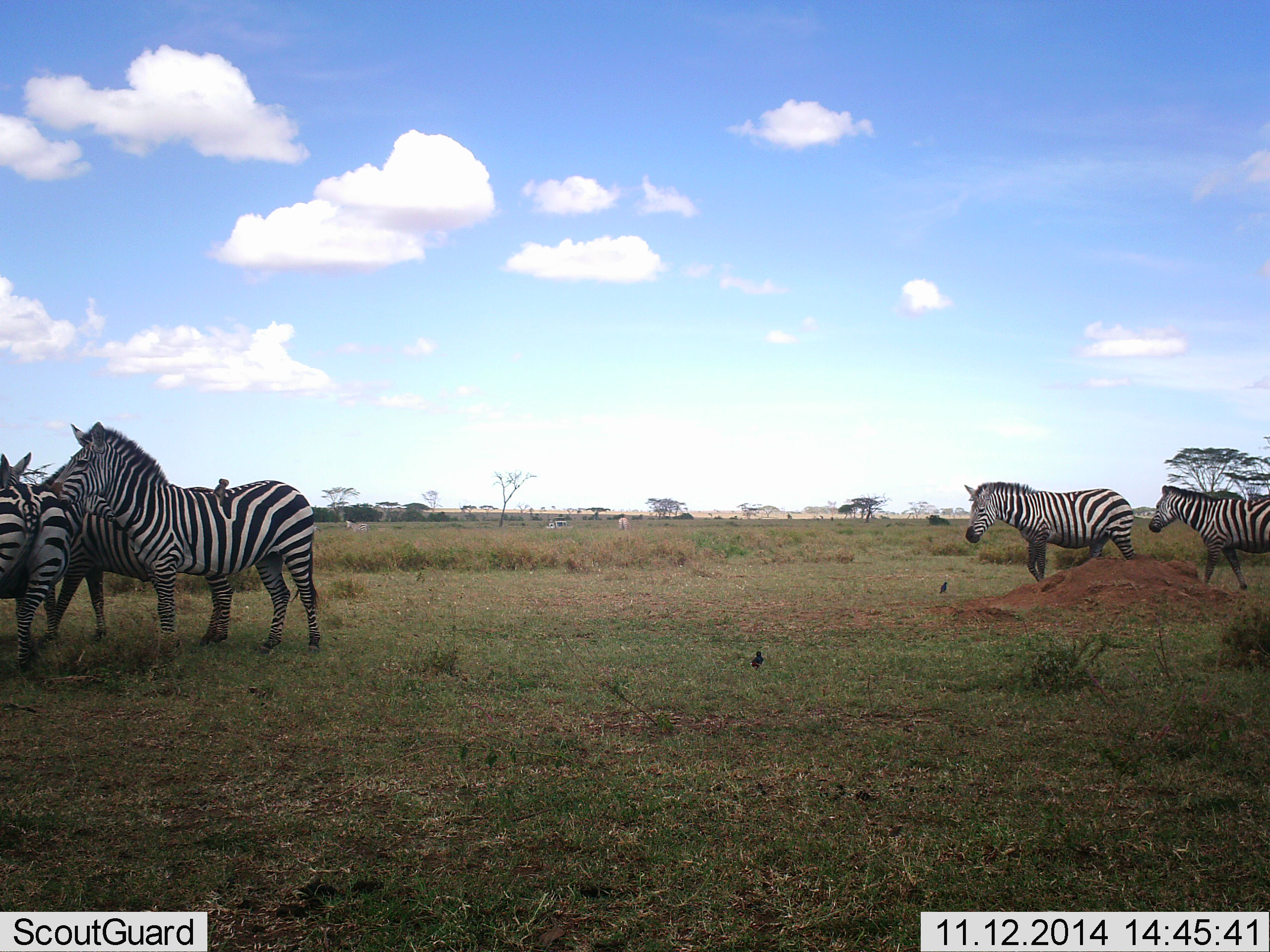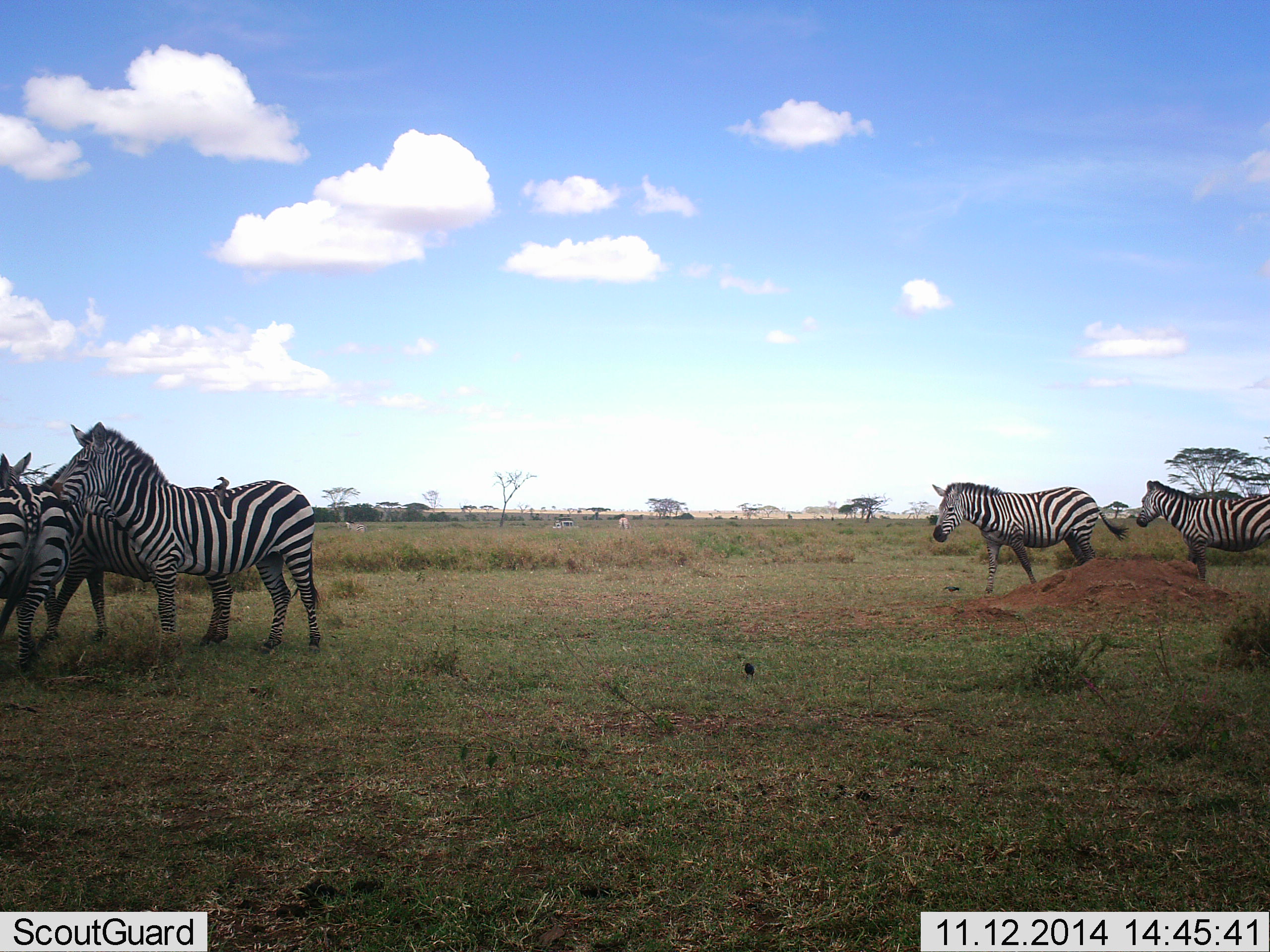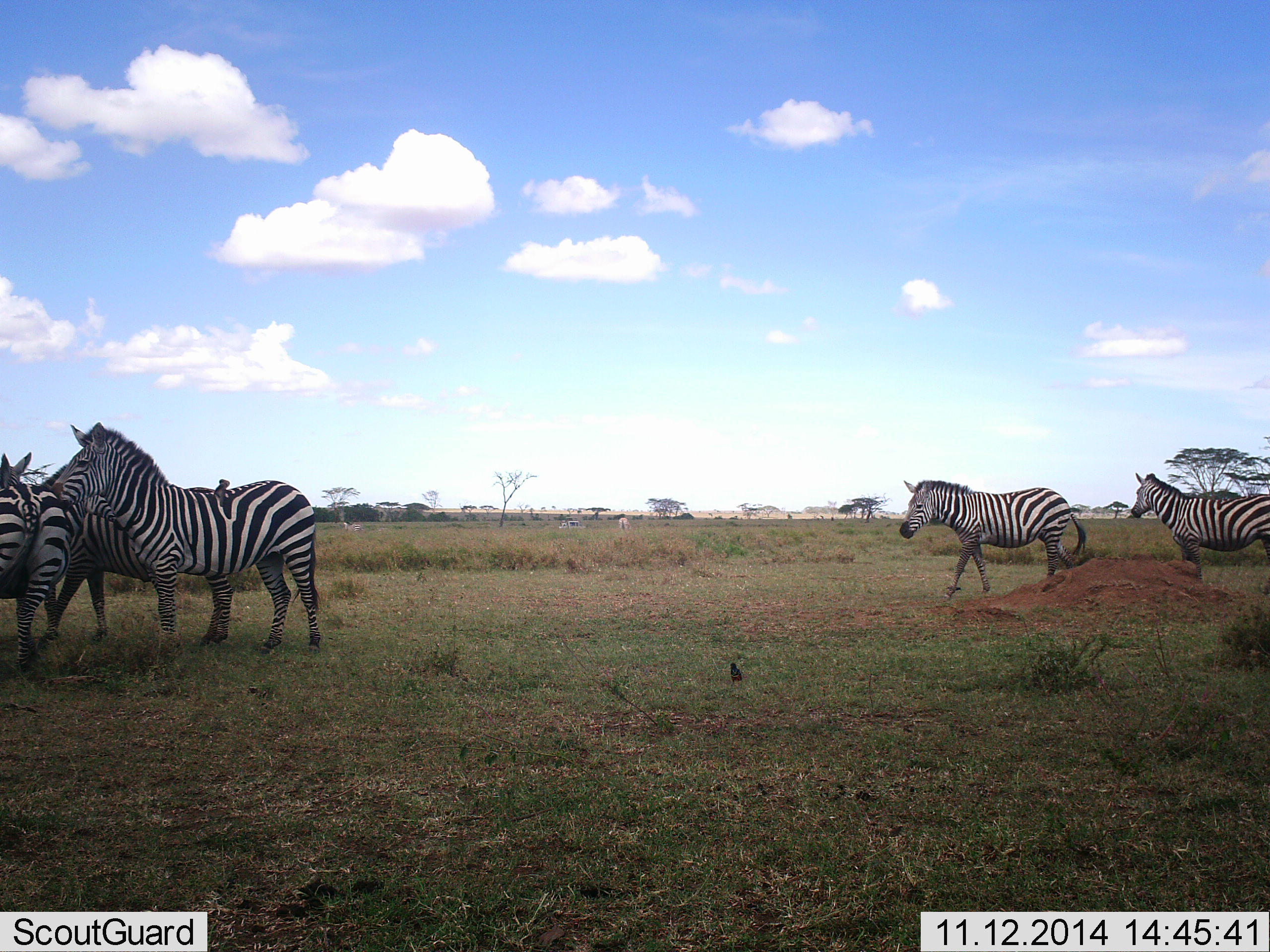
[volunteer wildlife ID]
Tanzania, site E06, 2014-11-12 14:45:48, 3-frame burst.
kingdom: Animalia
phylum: Chordata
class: Mammalia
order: Perissodactyla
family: Equidae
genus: Equus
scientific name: Equus quagga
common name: plains zebra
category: zebra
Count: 5.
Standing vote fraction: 77%.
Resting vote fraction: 8%.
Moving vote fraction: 85%.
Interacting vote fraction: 31%.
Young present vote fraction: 0%.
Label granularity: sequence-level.